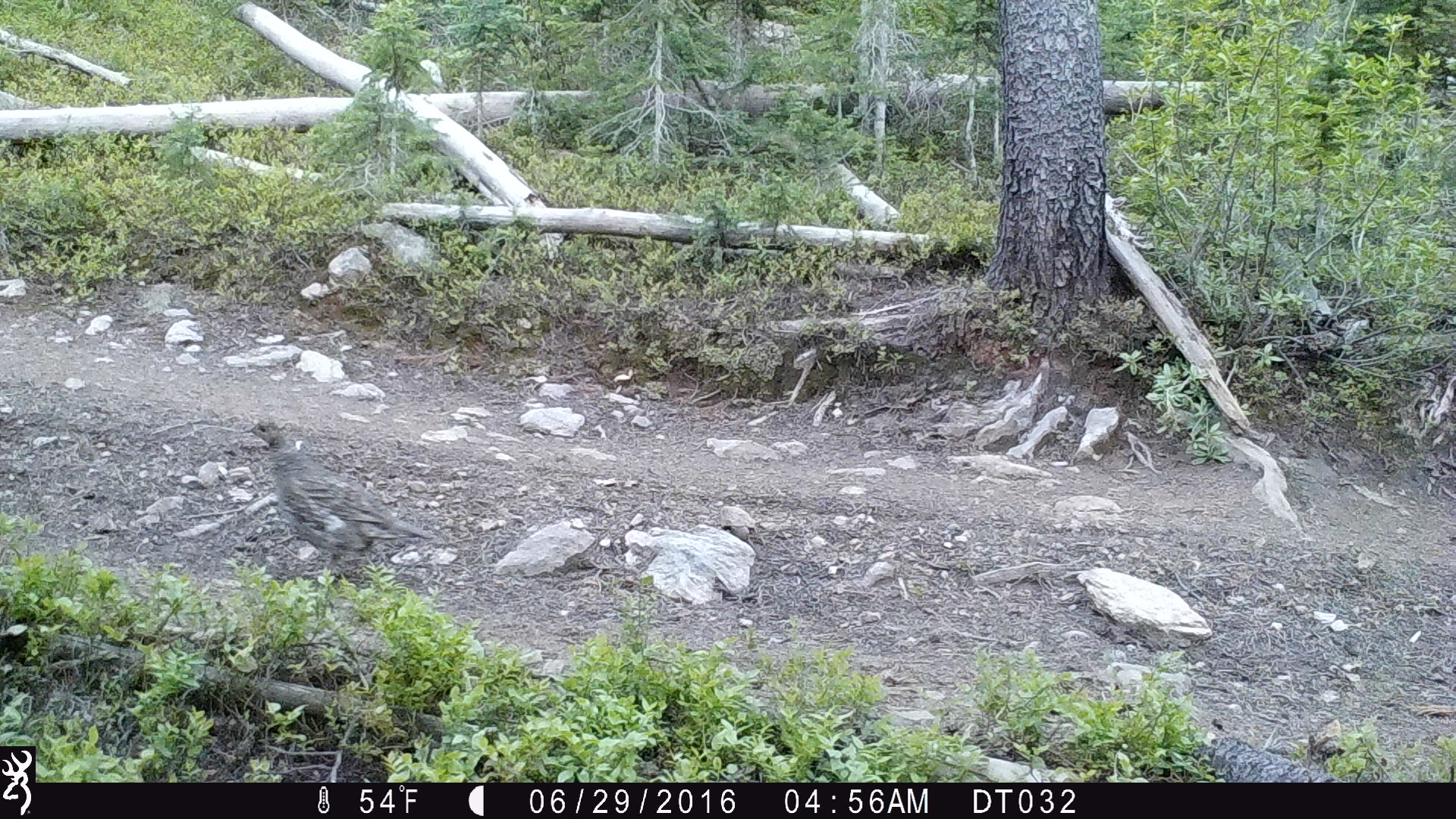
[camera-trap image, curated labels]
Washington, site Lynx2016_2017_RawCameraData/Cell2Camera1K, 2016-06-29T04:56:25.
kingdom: Animalia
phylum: Chordata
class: Aves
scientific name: Aves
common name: birds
Aves (birds). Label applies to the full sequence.